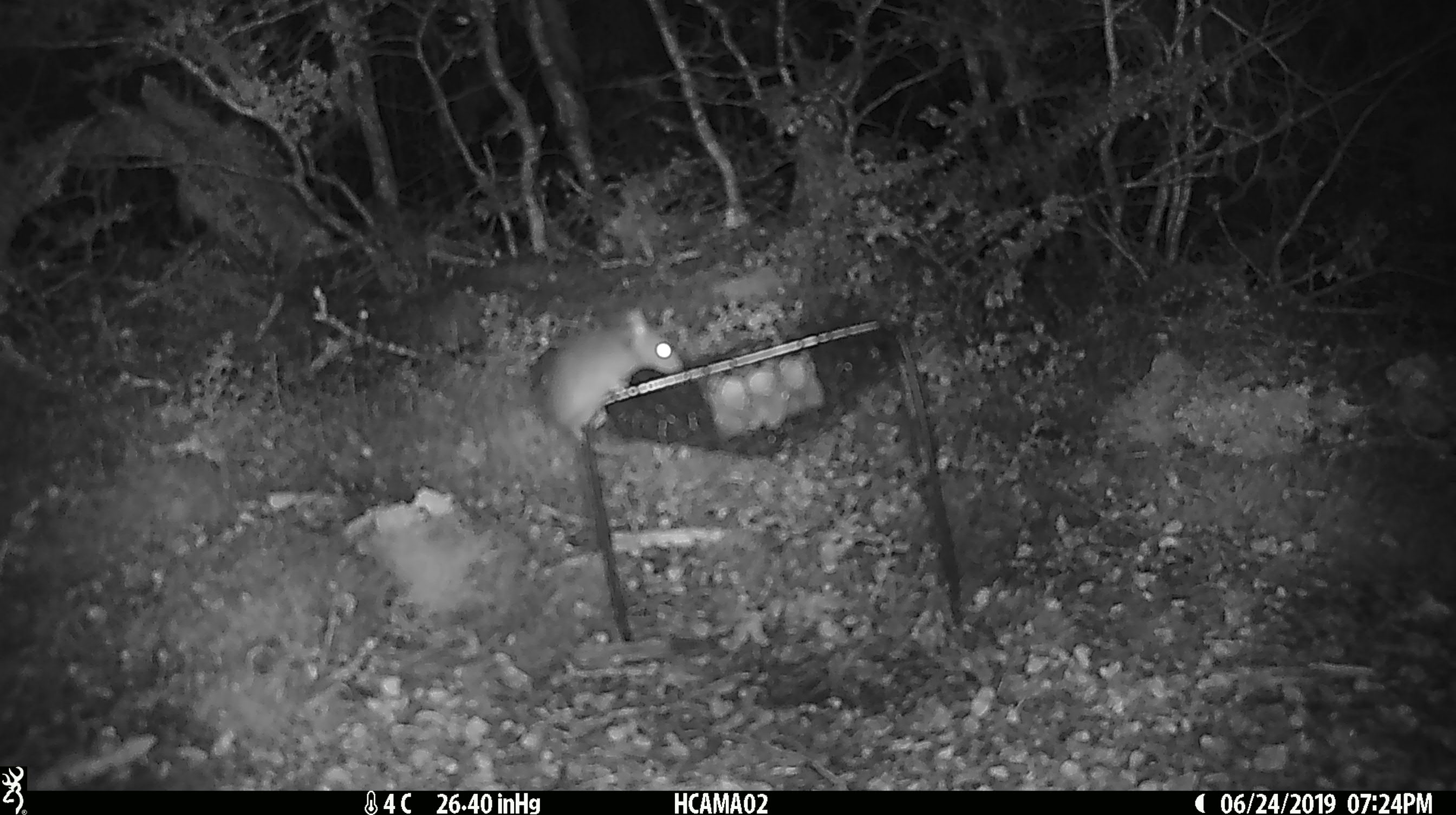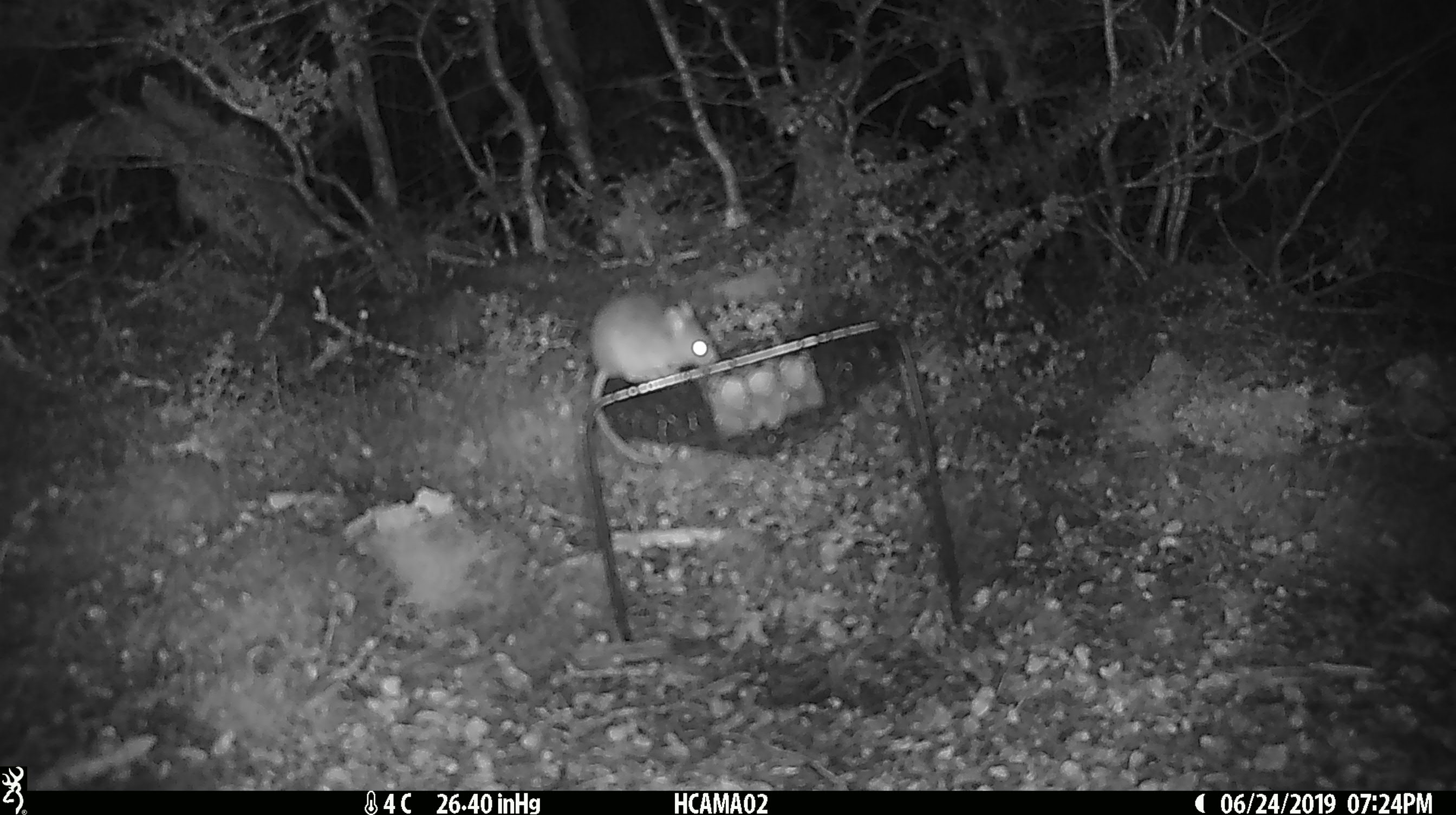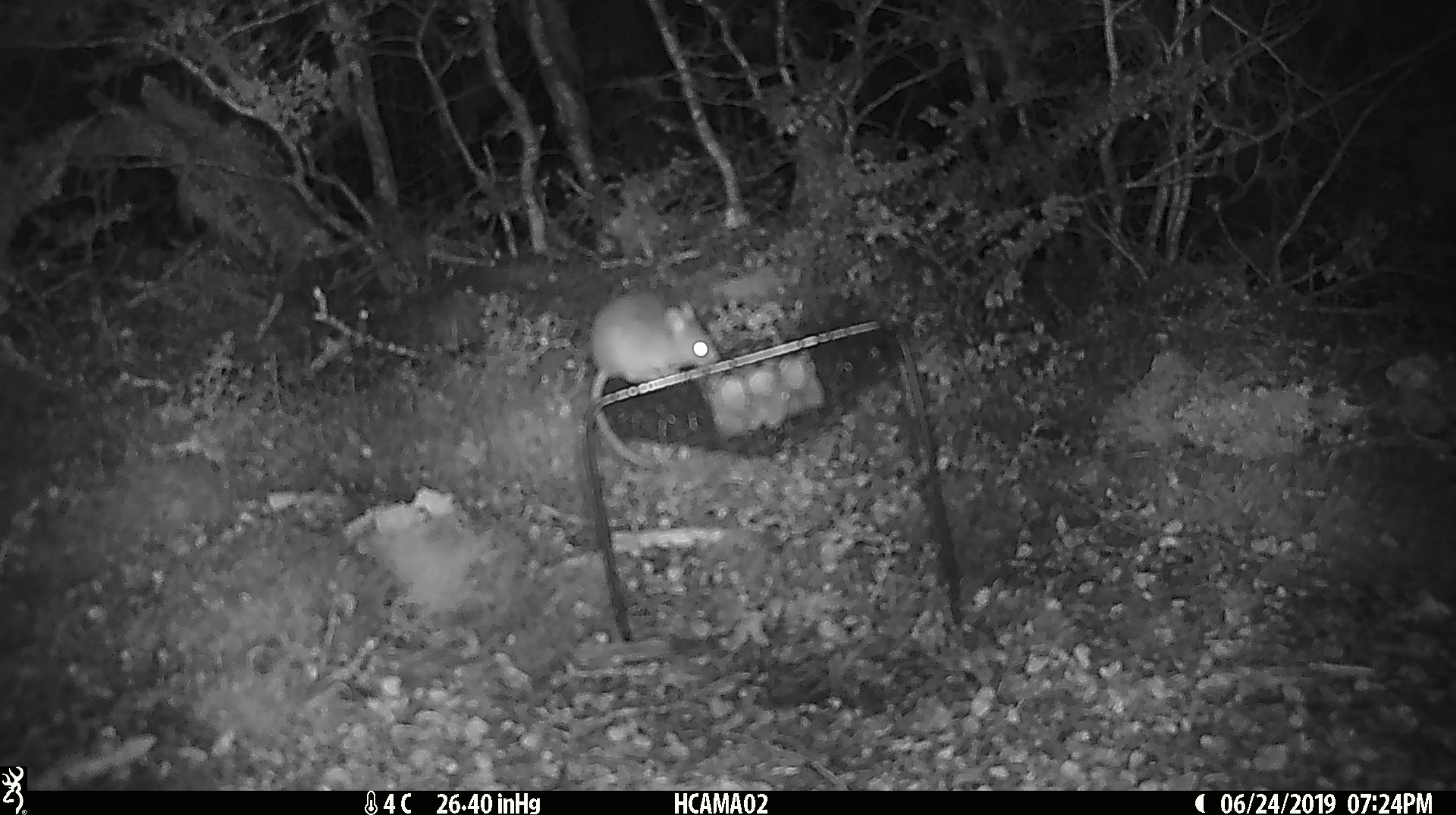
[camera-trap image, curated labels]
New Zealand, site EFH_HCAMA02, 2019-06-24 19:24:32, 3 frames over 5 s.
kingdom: Animalia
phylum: Chordata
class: Mammalia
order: Rodentia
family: Muridae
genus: Mus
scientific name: Mus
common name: mouse